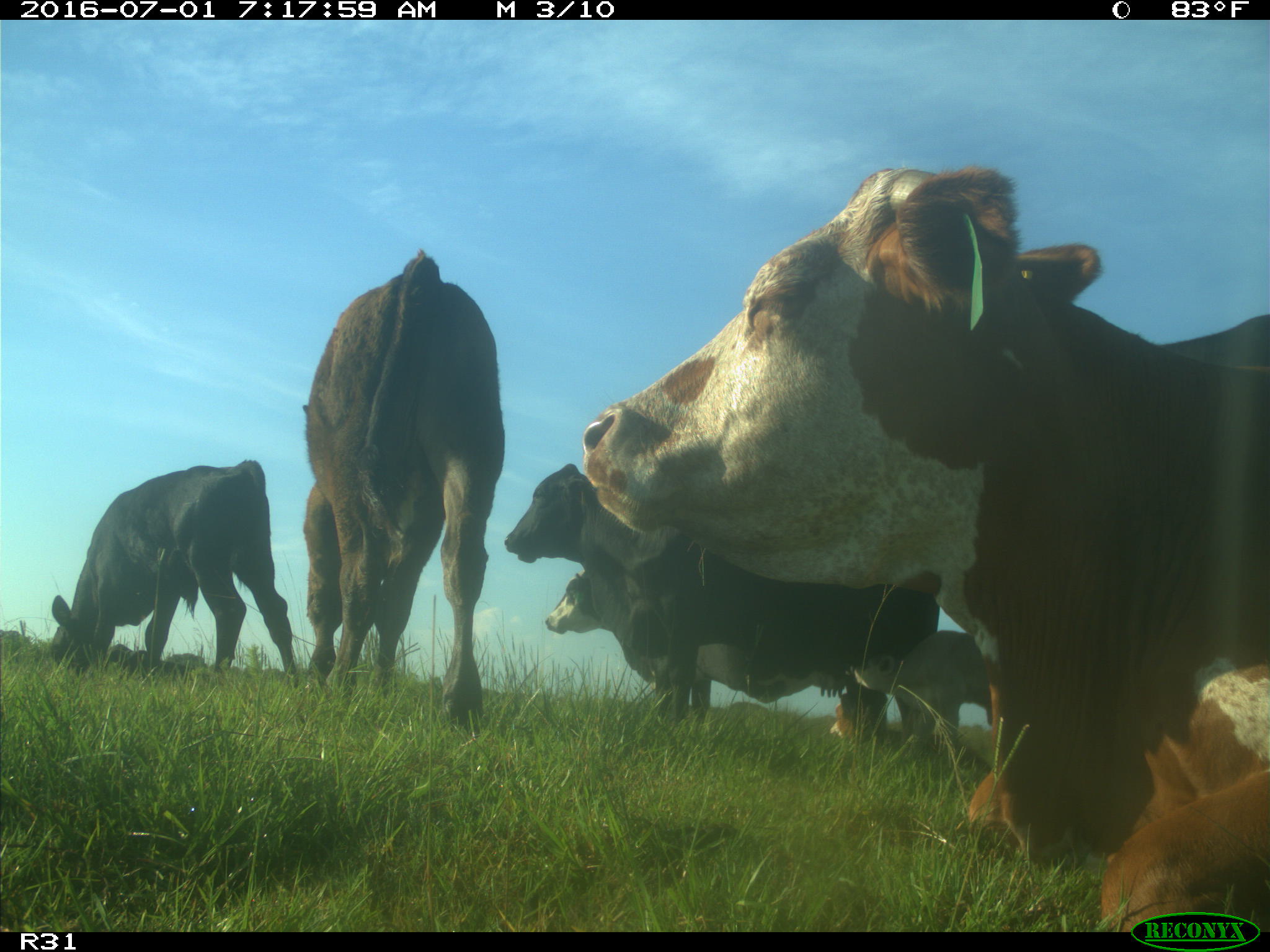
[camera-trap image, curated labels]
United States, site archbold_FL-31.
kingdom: Animalia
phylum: Chordata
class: Mammalia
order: Artiodactyla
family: Bovidae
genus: Bos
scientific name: Bos taurus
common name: domestic cow